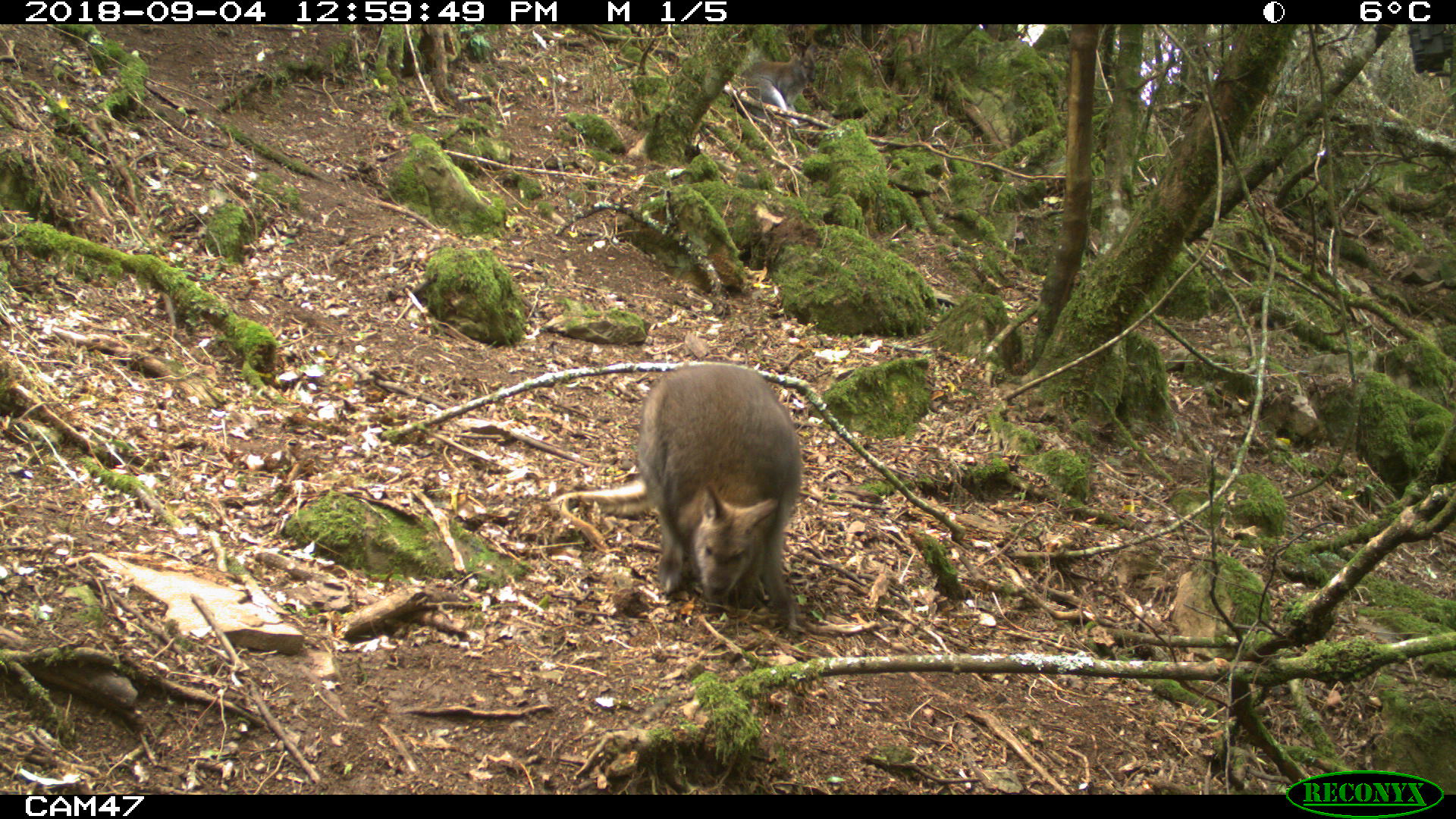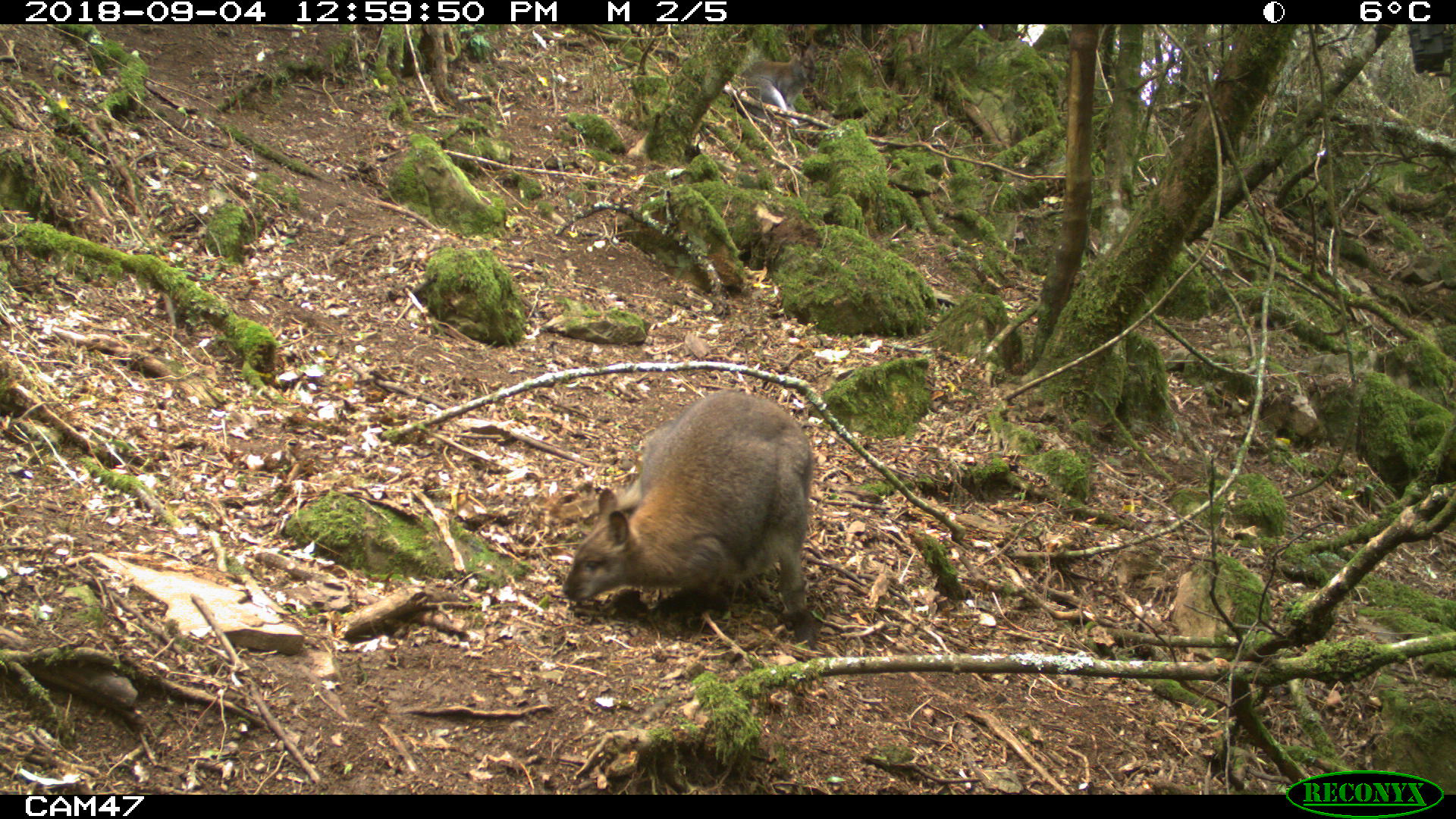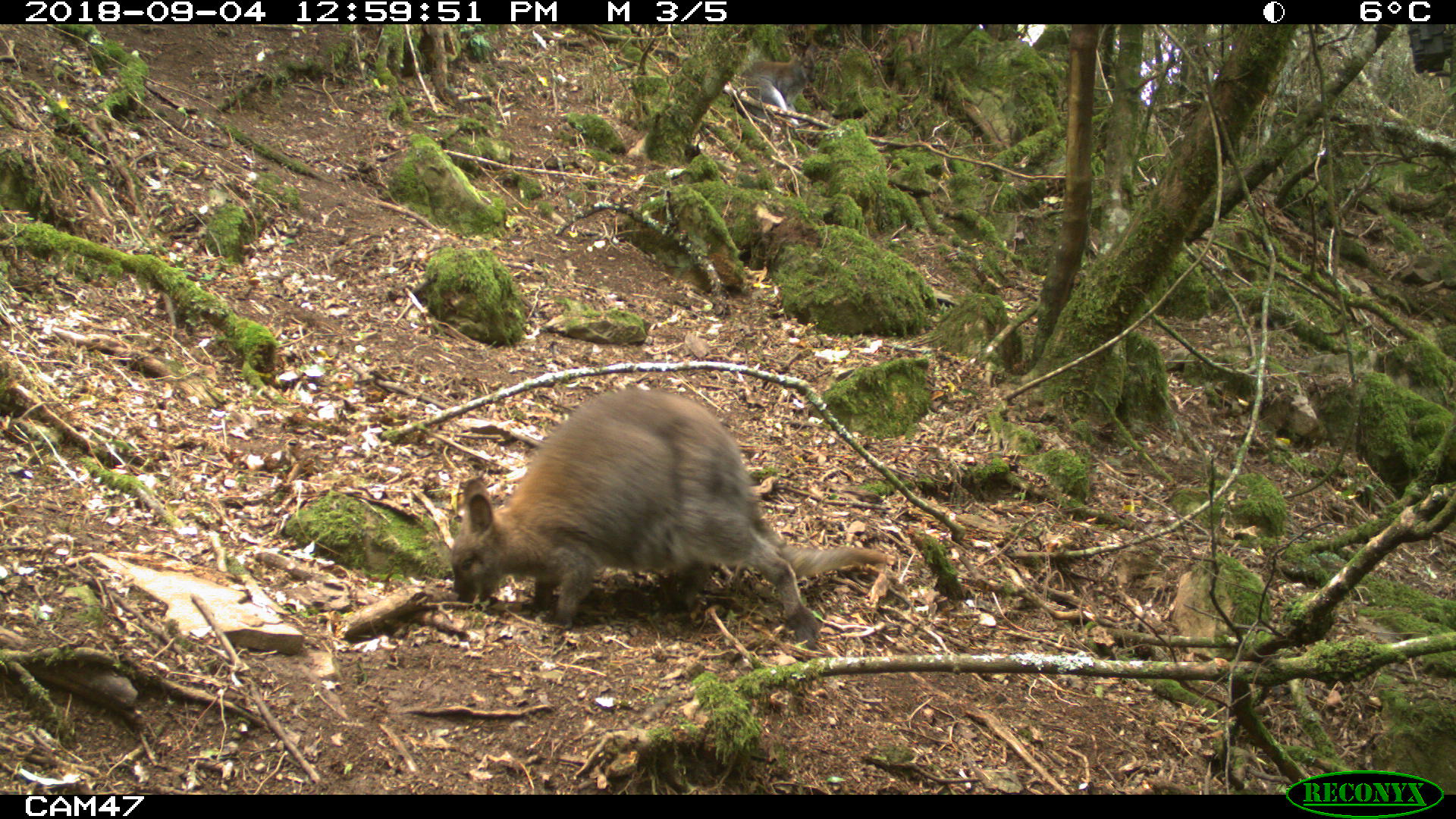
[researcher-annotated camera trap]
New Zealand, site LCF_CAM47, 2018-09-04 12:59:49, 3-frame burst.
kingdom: Animalia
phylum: Chordata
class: Mammalia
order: Diprotodontia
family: Macropodidae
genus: Notamacropus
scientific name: Notamacropus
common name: wallaby